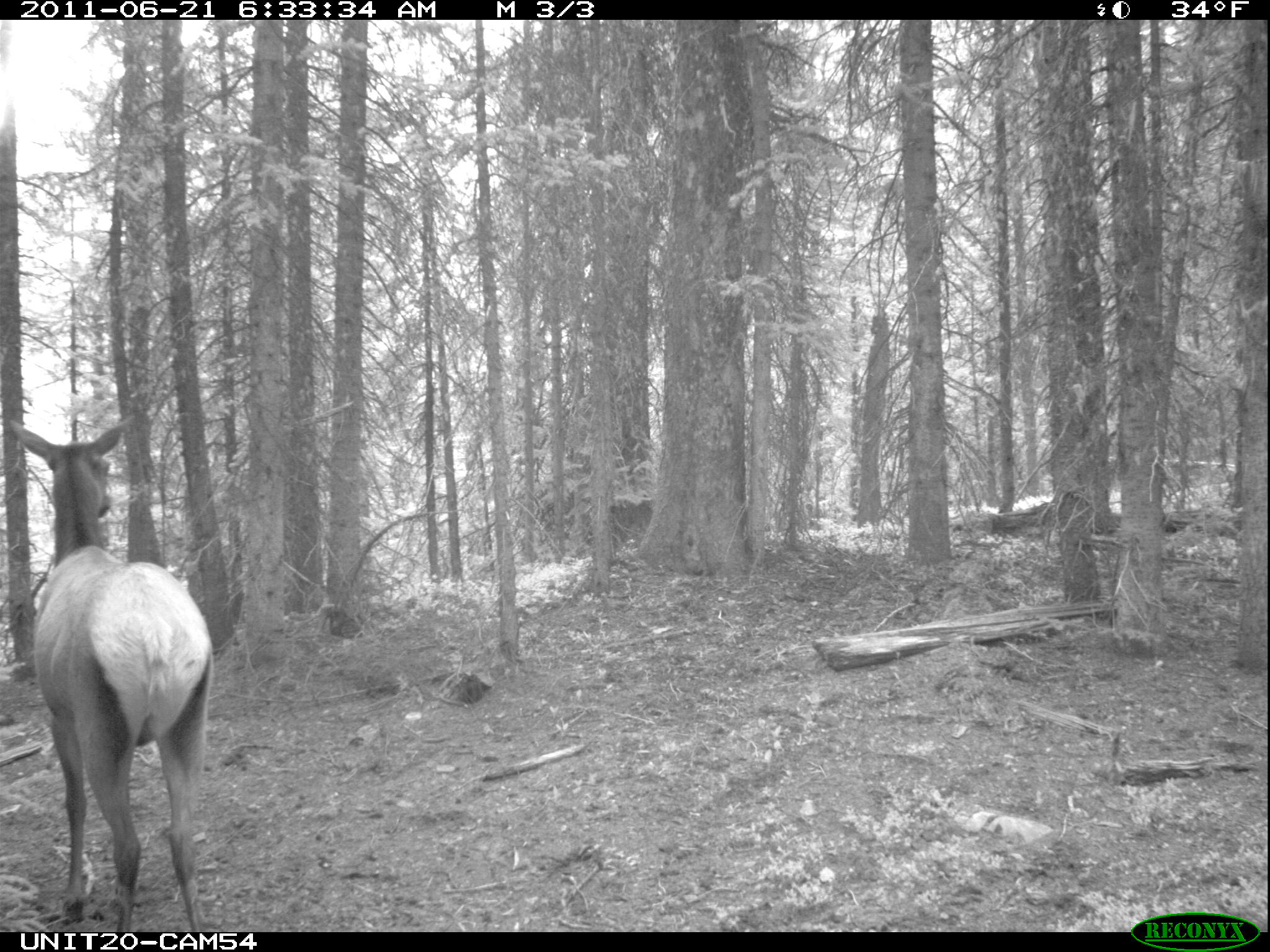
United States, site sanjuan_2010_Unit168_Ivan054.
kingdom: Animalia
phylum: Chordata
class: Mammalia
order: Artiodactyla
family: Cervidae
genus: Cervus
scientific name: Cervus elaphus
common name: red deer